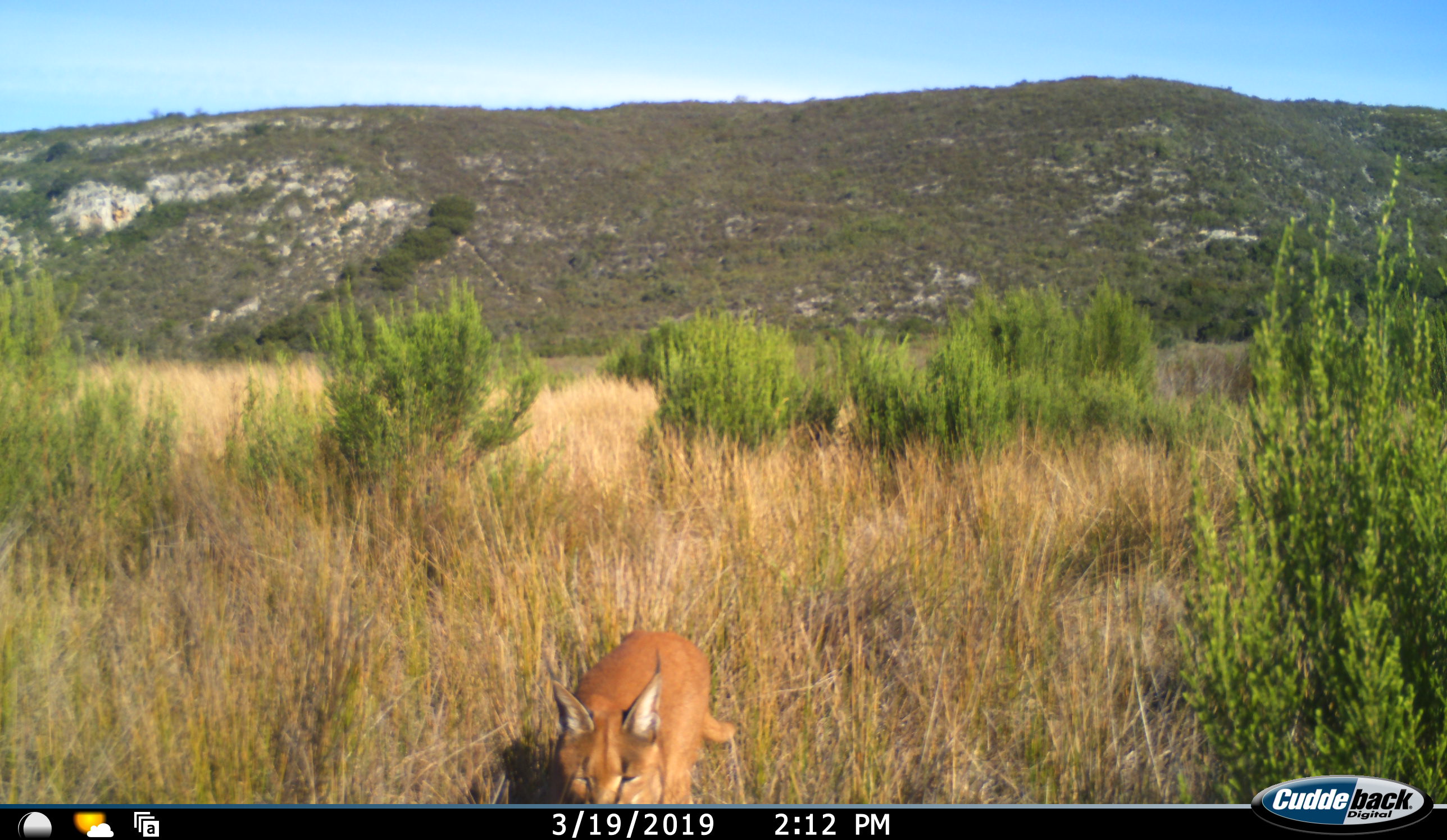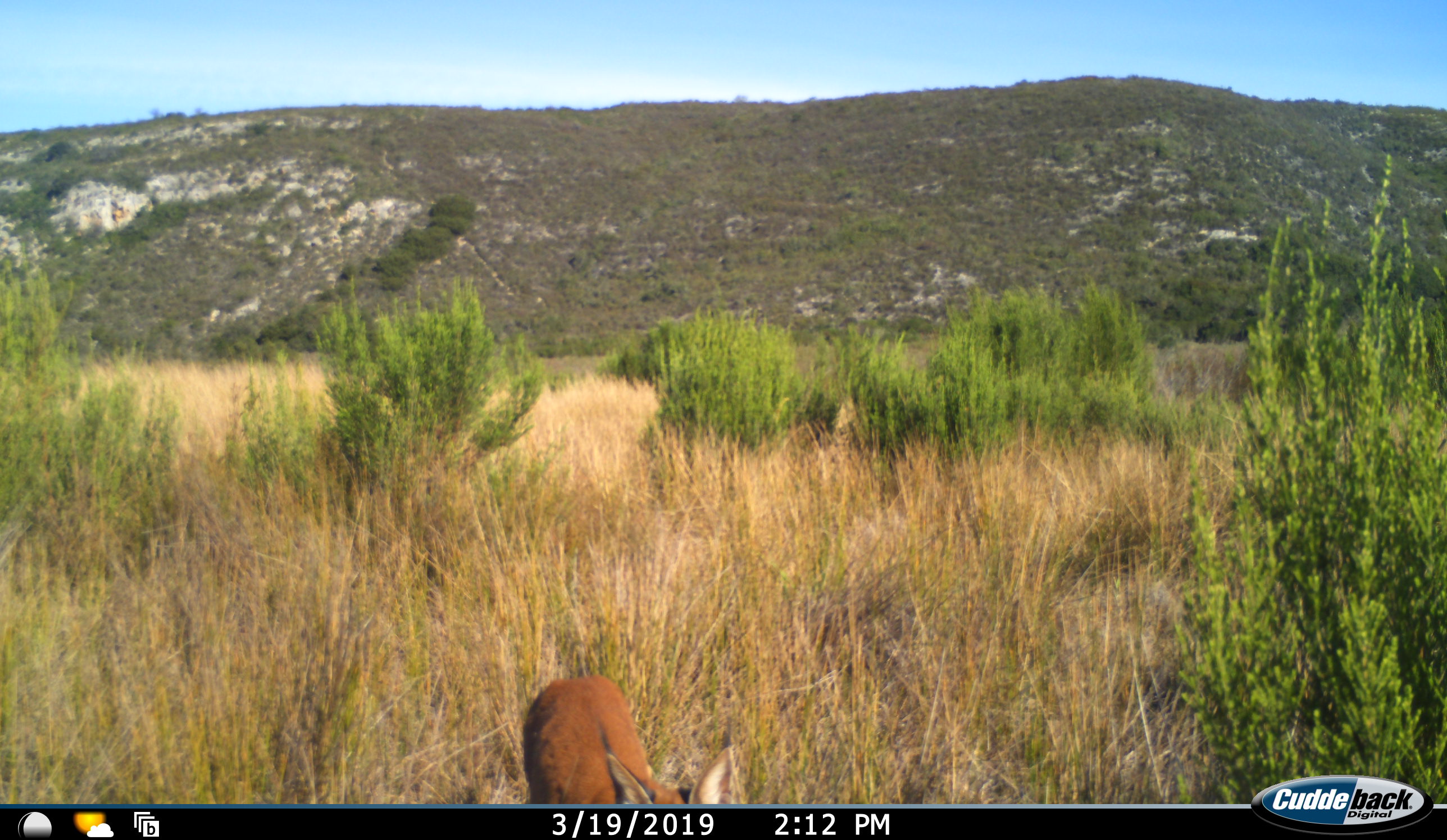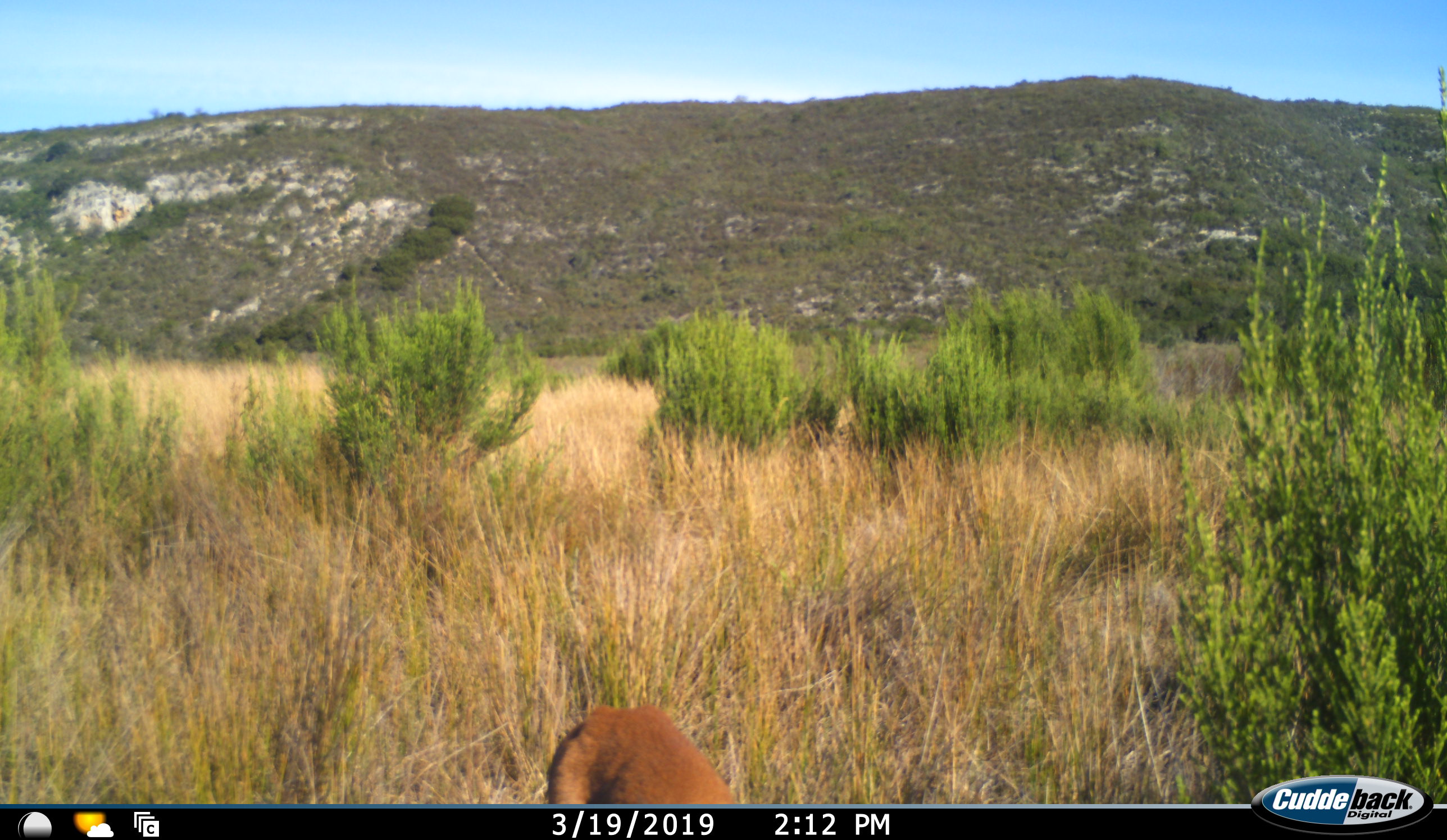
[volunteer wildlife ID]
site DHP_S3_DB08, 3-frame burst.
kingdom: Animalia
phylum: Chordata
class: Mammalia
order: Carnivora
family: Felidae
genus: Caracal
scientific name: Caracal caracal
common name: caracal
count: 1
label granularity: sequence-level